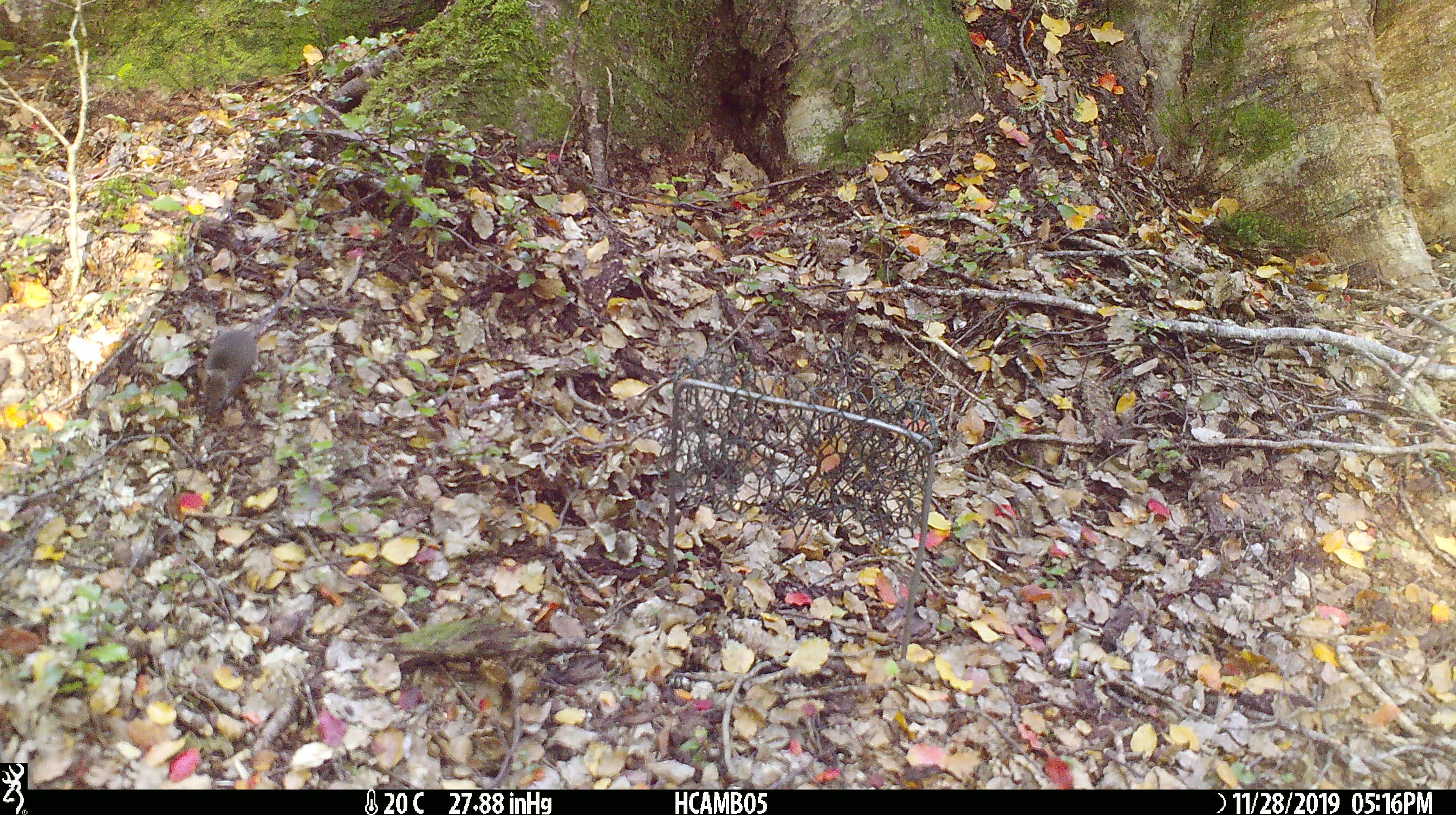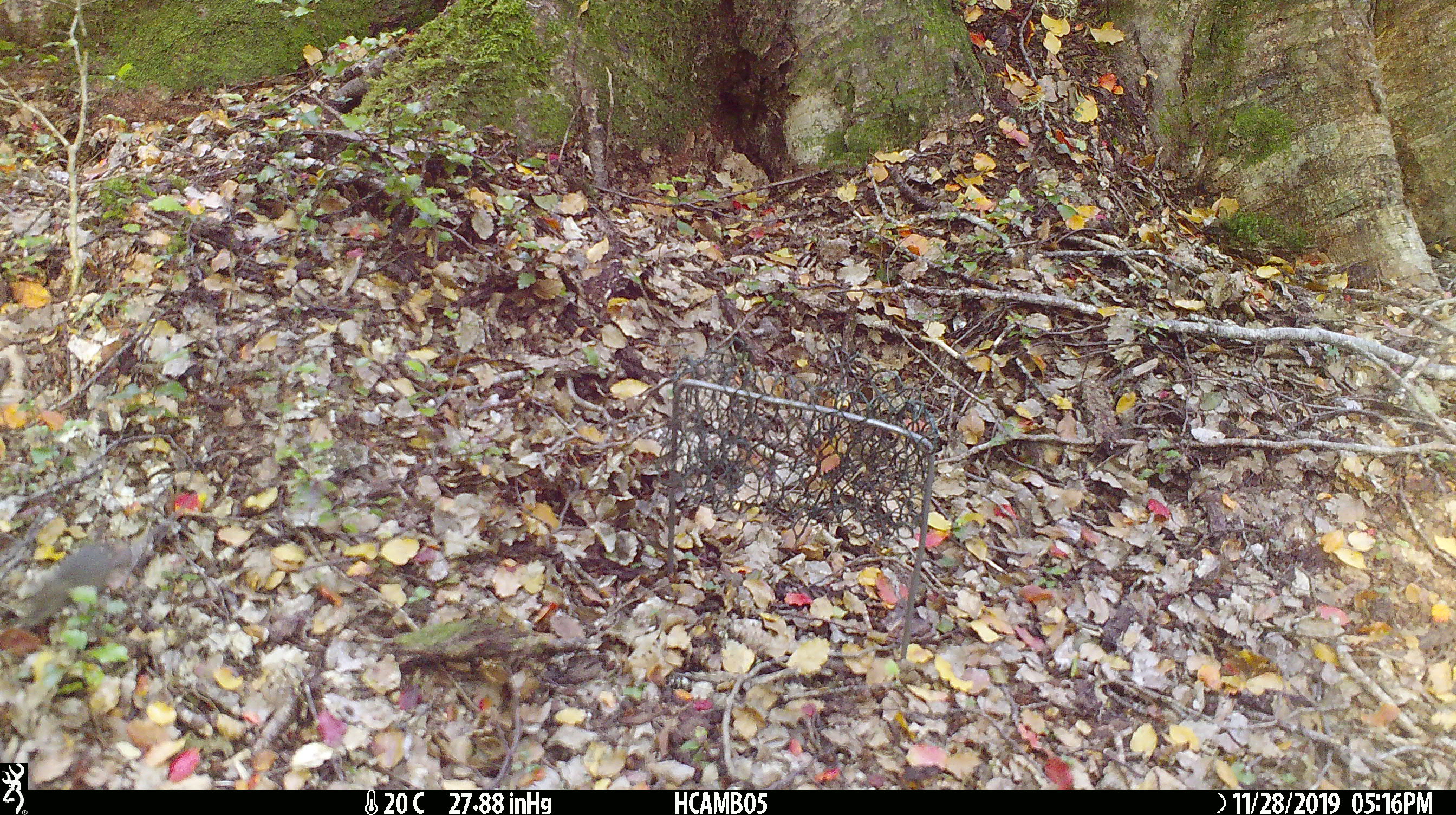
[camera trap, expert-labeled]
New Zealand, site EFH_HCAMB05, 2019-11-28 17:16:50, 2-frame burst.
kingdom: Animalia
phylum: Chordata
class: Mammalia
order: Rodentia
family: Muridae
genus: Mus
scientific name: Mus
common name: mouse